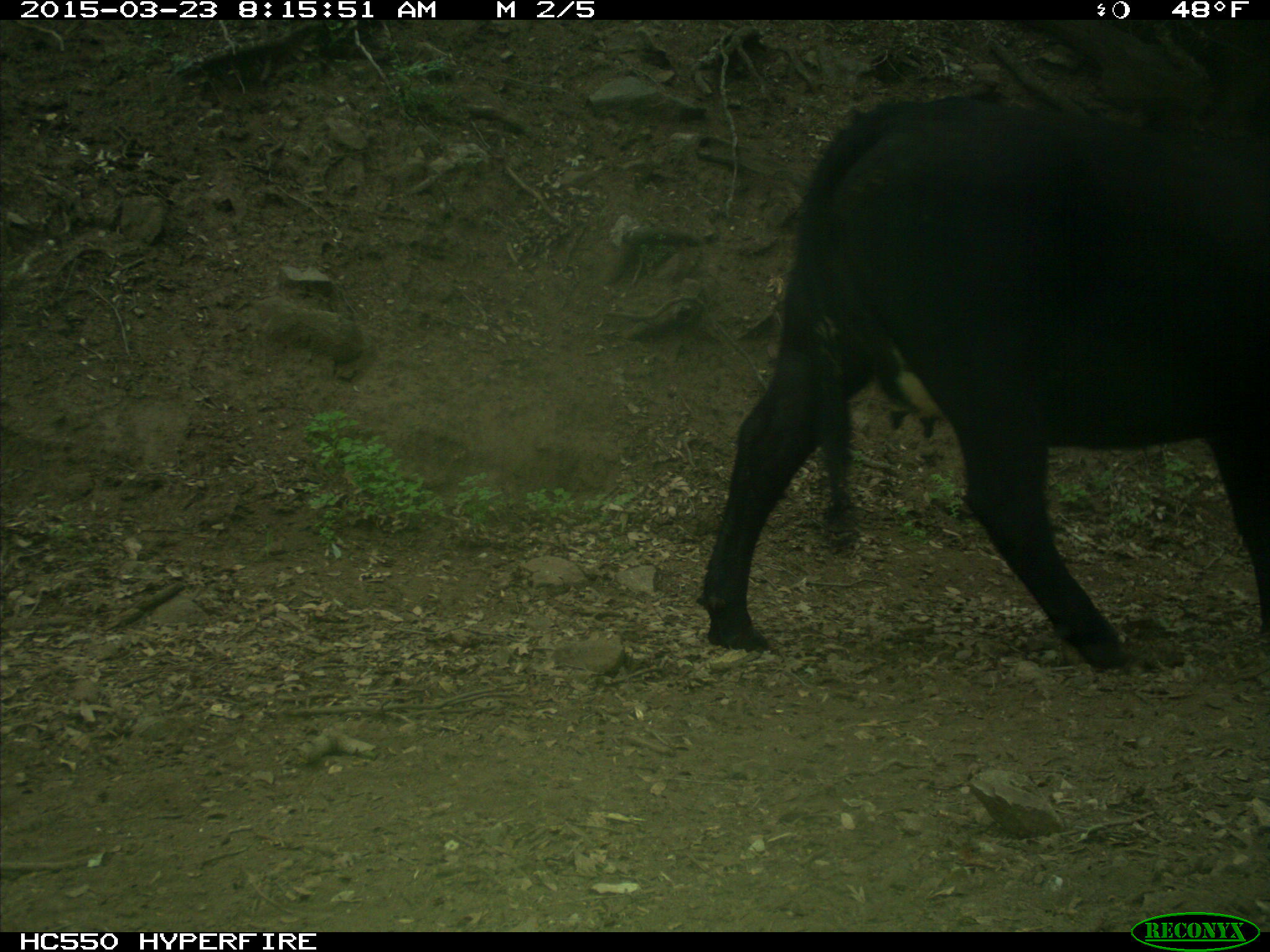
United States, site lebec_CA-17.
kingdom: Animalia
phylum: Chordata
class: Mammalia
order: Artiodactyla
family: Bovidae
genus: Bos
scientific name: Bos taurus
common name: domestic cow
Bos taurus (domestic cow).